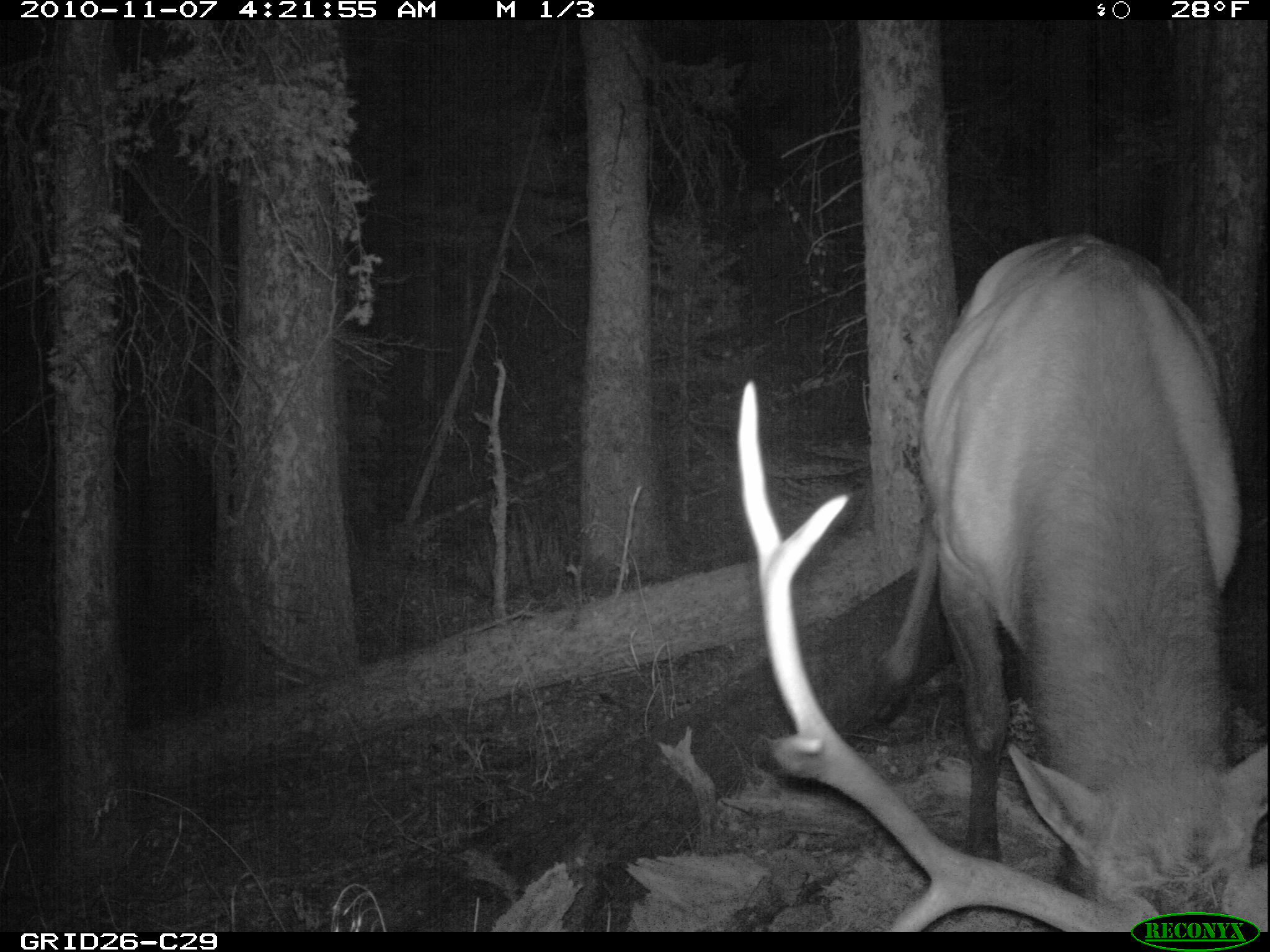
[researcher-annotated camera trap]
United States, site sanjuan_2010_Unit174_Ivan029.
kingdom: Animalia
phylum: Chordata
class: Mammalia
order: Artiodactyla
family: Cervidae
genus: Cervus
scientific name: Cervus elaphus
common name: red deer